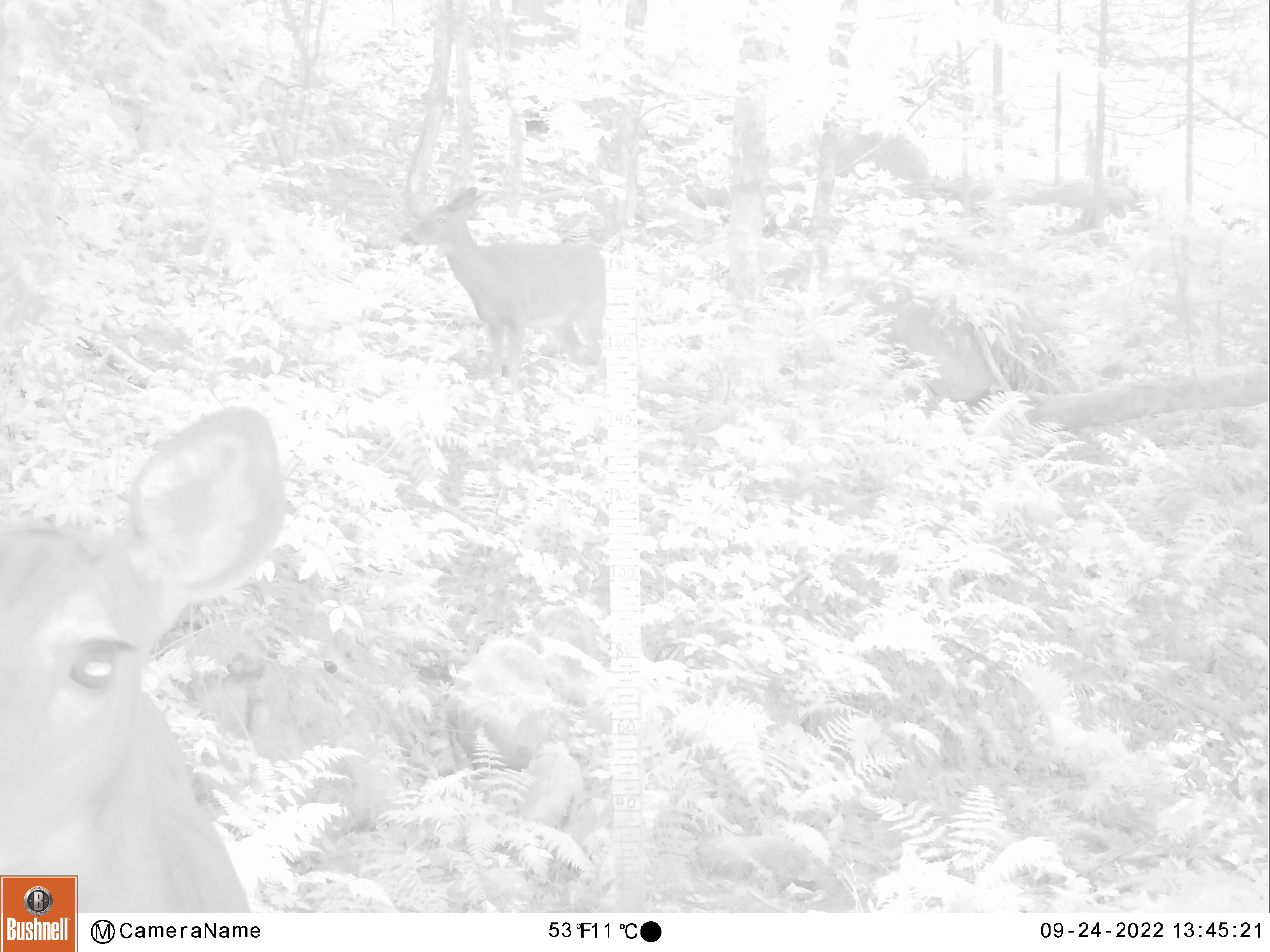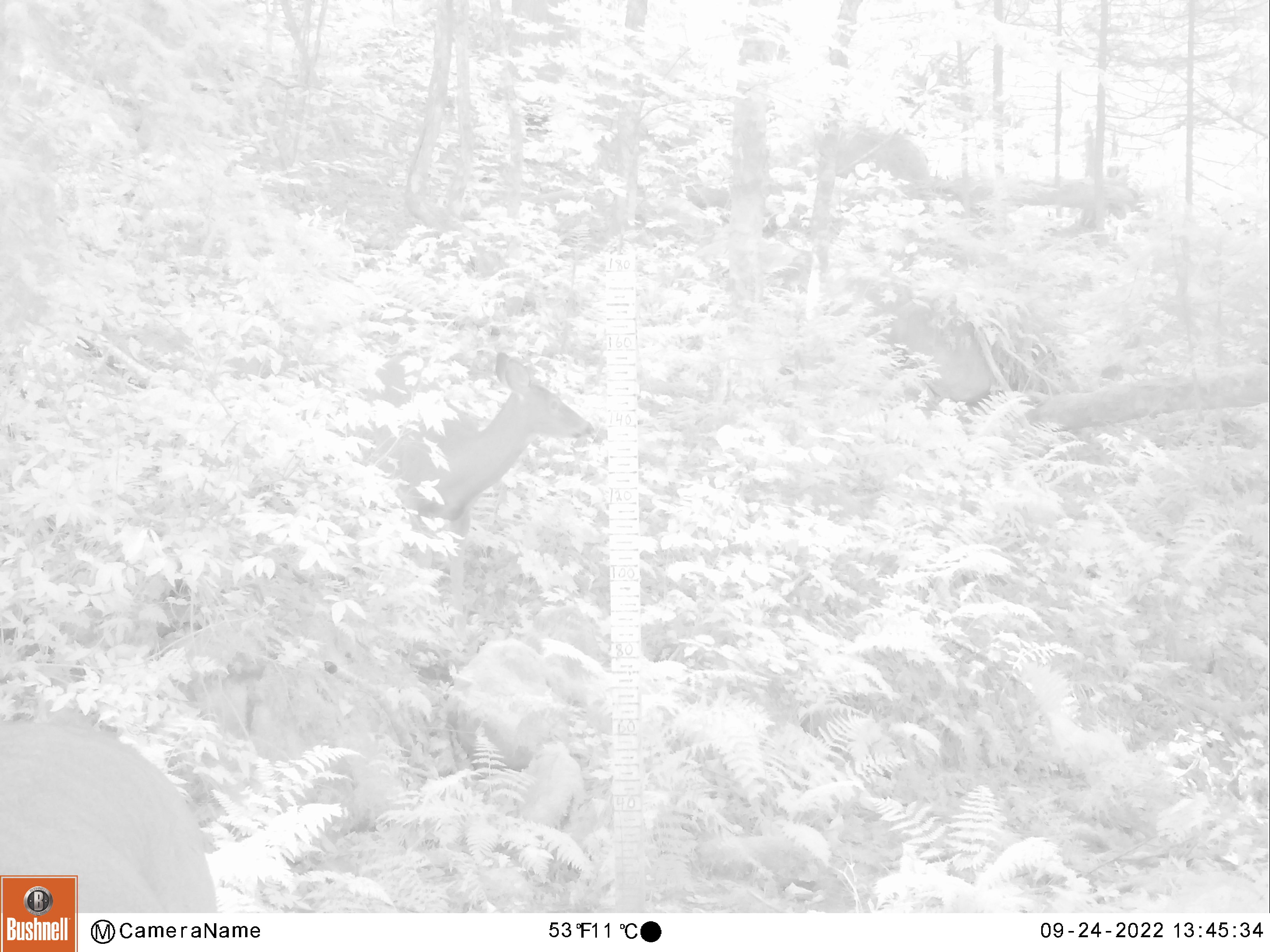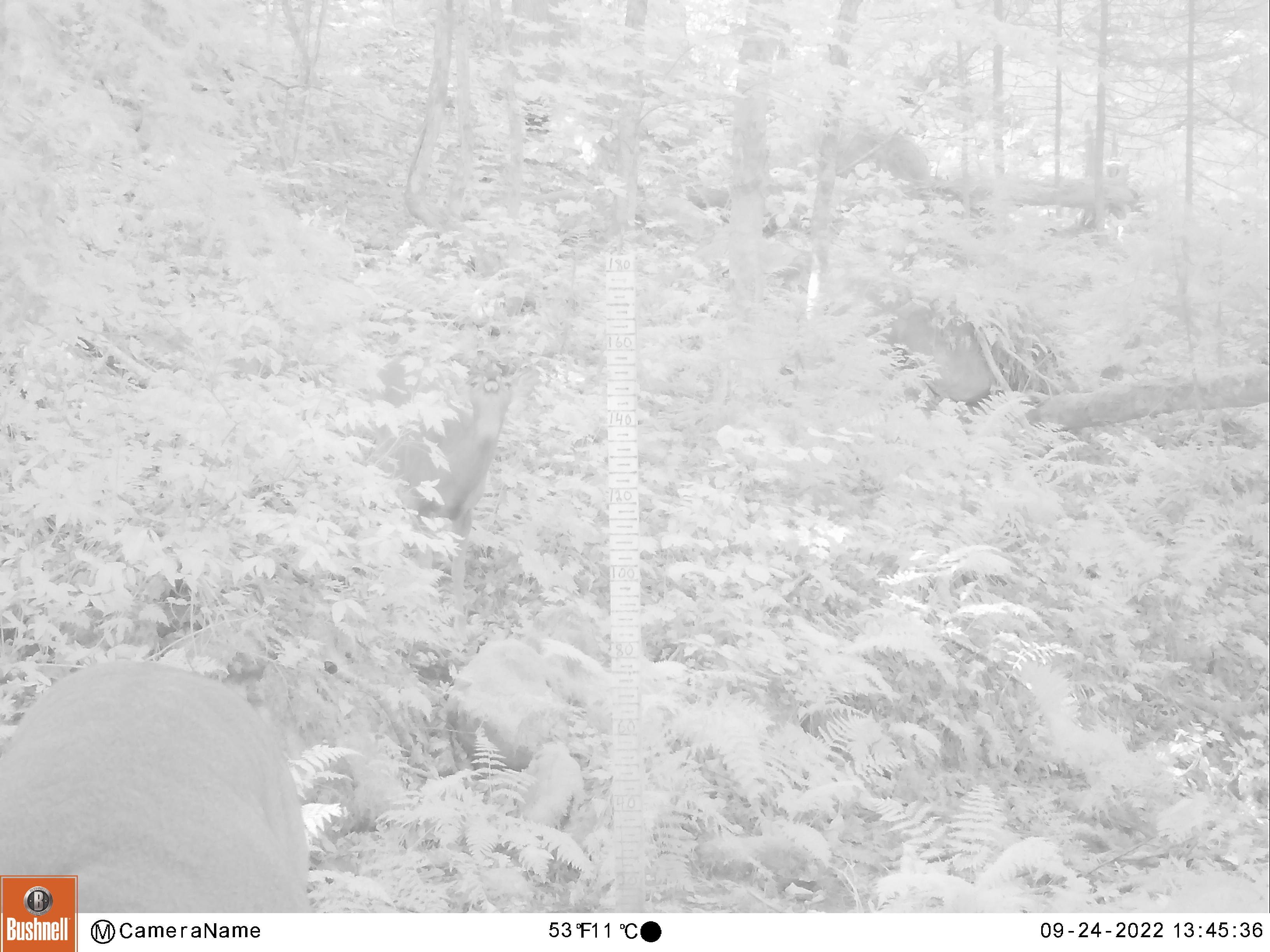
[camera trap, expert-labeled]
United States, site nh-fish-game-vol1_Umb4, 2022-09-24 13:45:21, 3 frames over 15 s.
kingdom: Animalia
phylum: Chordata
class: Mammalia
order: Artiodactyla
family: Cervidae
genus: Odocoileus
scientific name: Odocoileus virginianus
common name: white-tailed deer